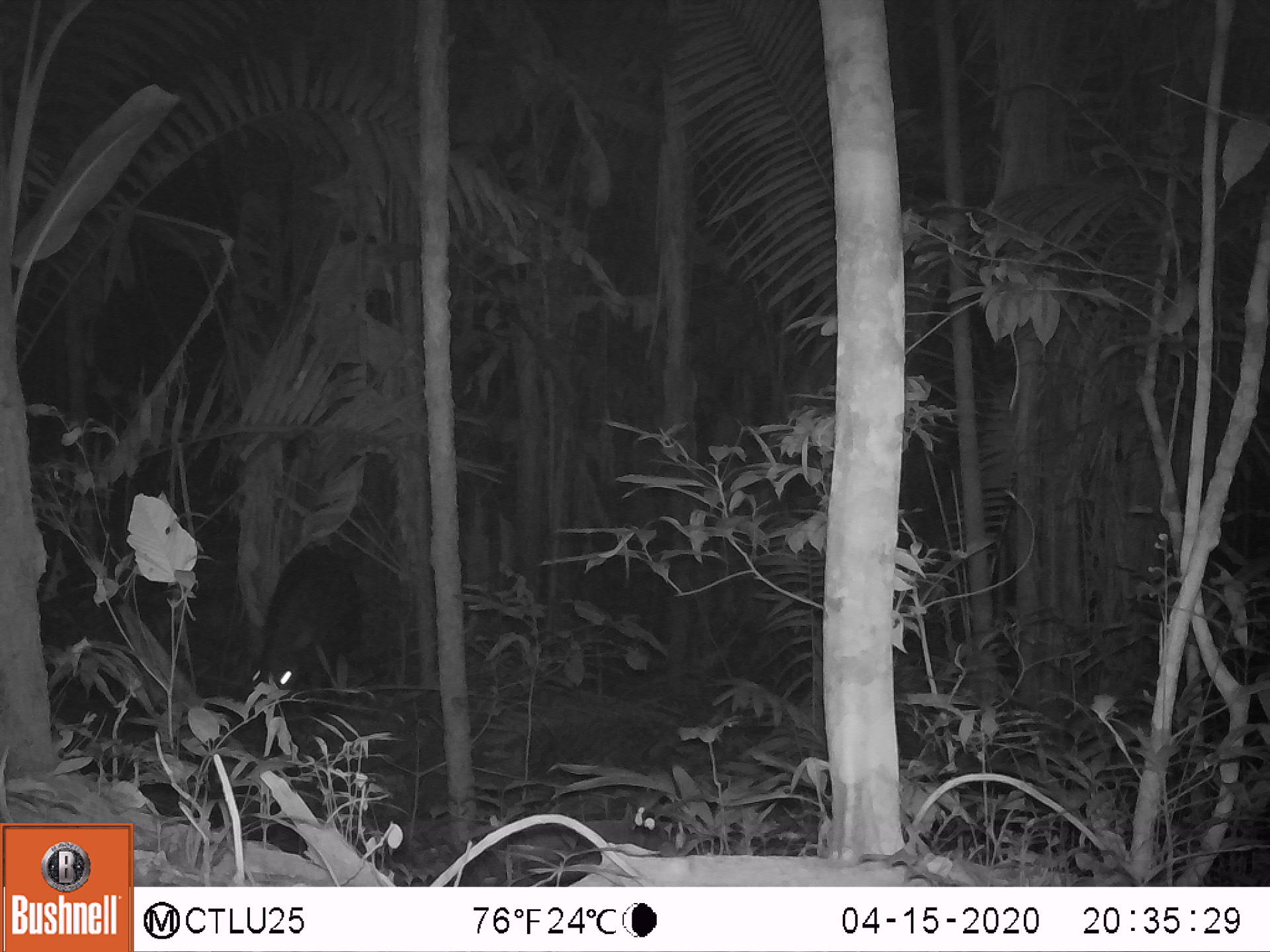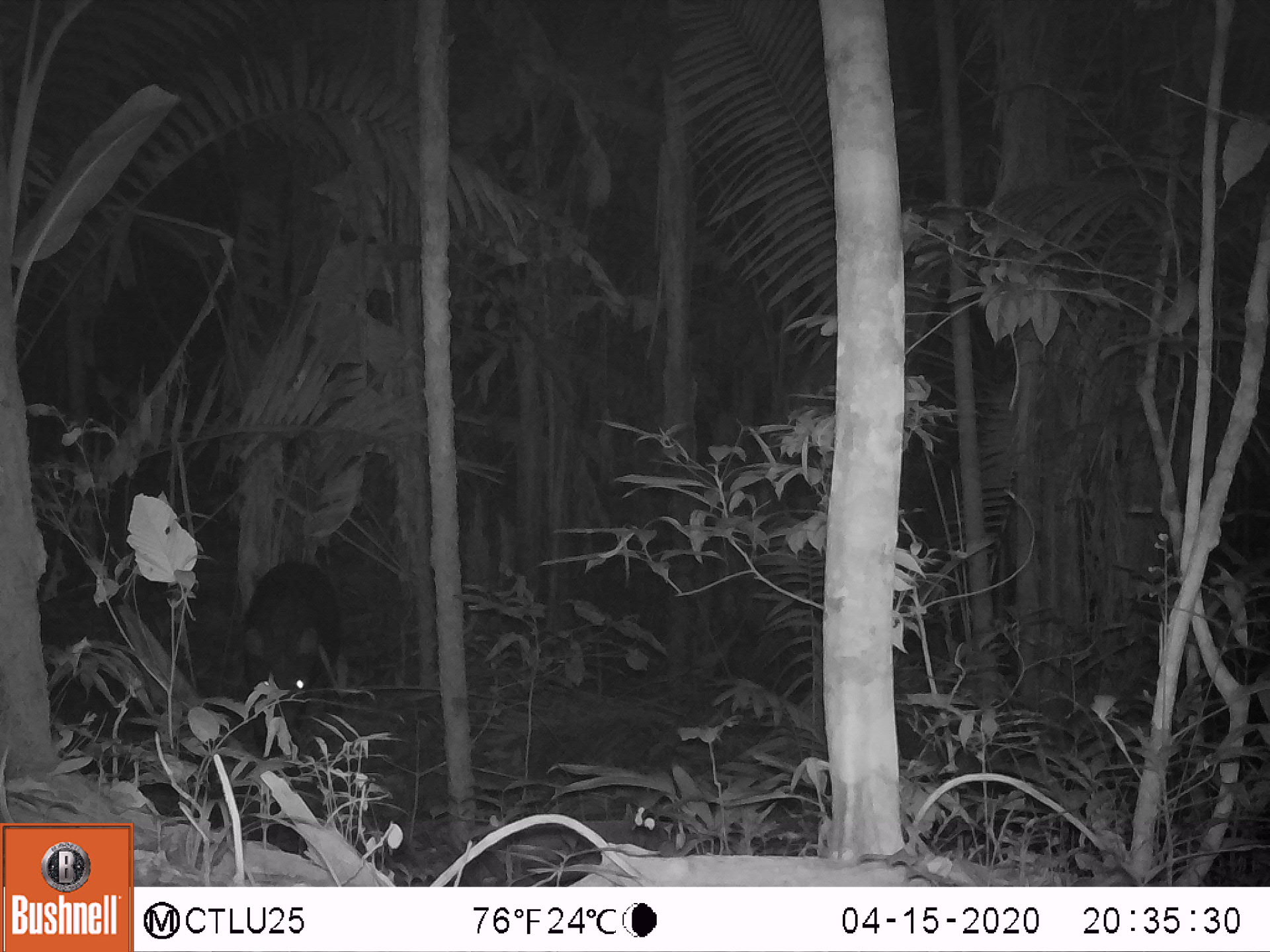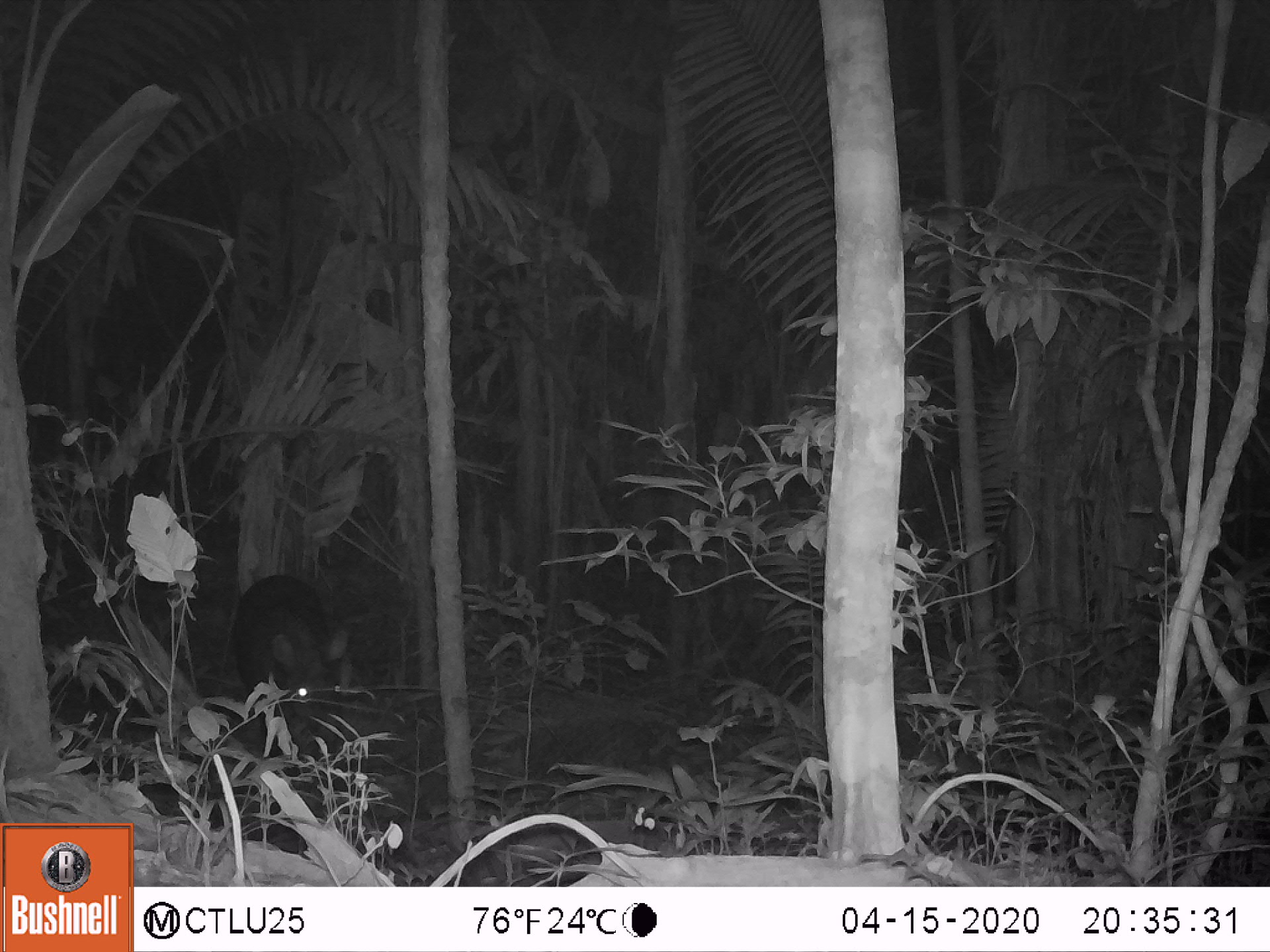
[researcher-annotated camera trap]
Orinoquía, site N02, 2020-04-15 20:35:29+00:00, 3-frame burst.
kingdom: Animalia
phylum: Chordata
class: Mammalia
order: Perissodactyla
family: Tapiridae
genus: Tapirus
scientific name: Tapirus terrestris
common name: lowland tapir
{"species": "lowland tapir (Tapirus terrestris)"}